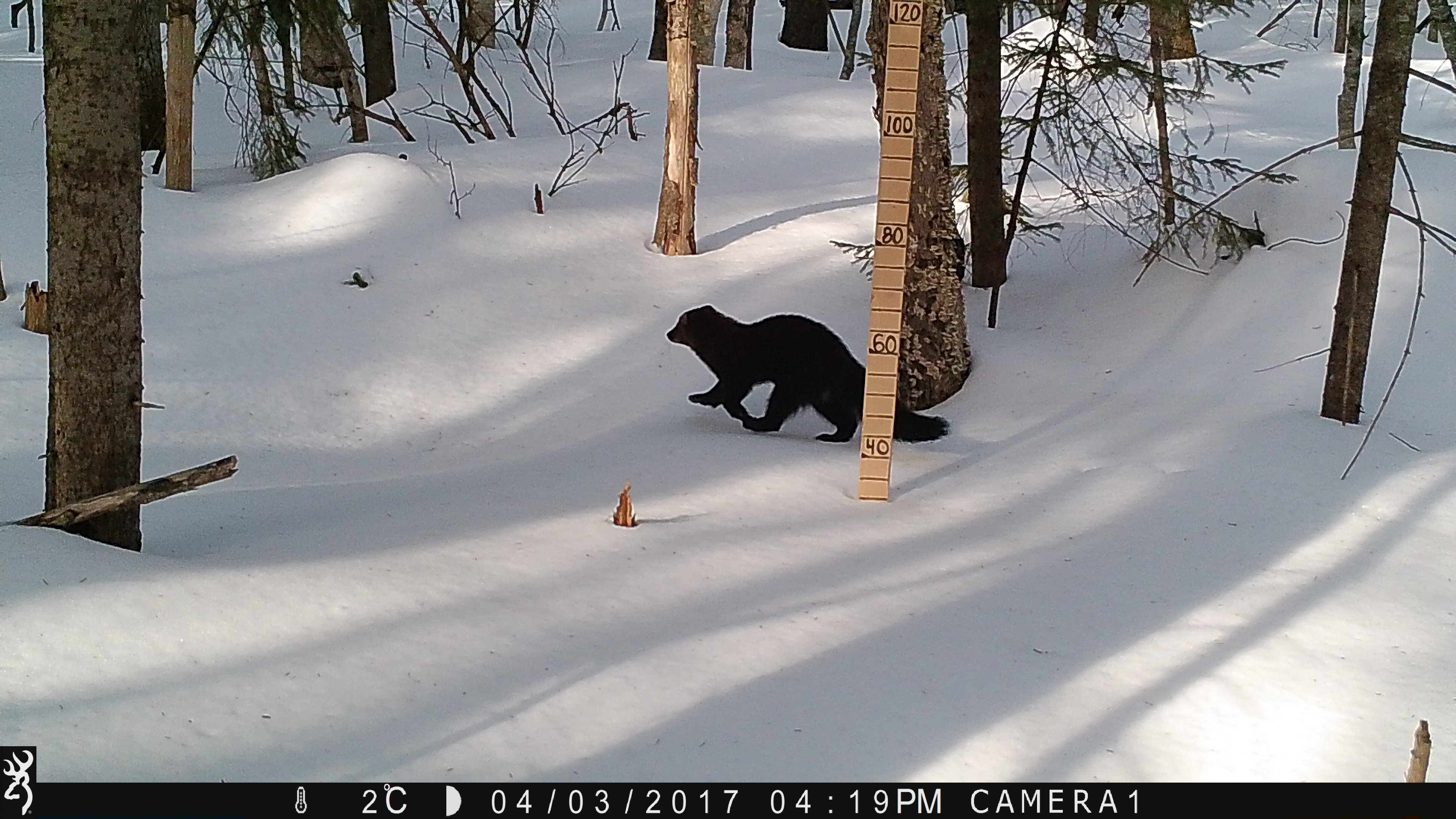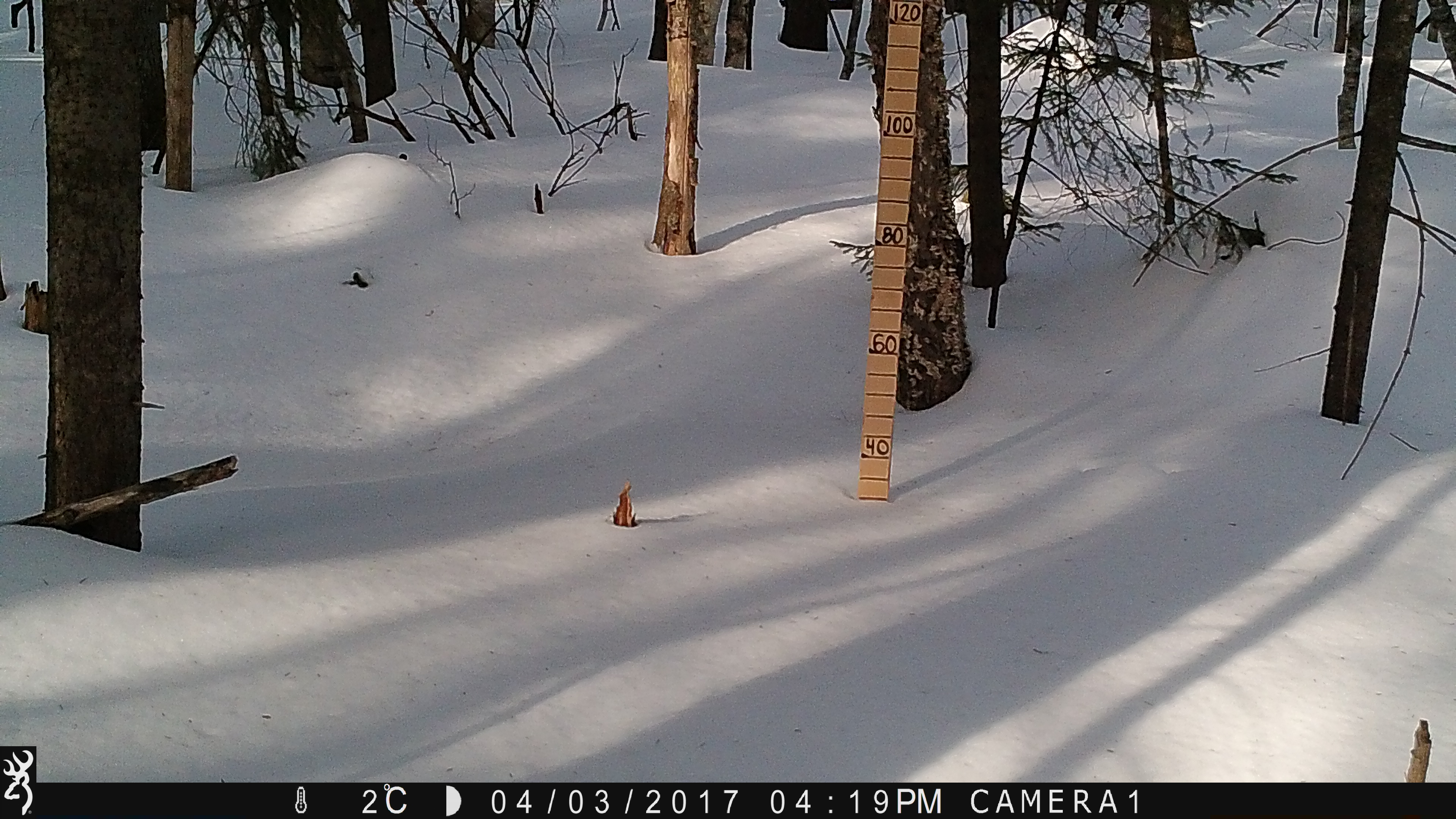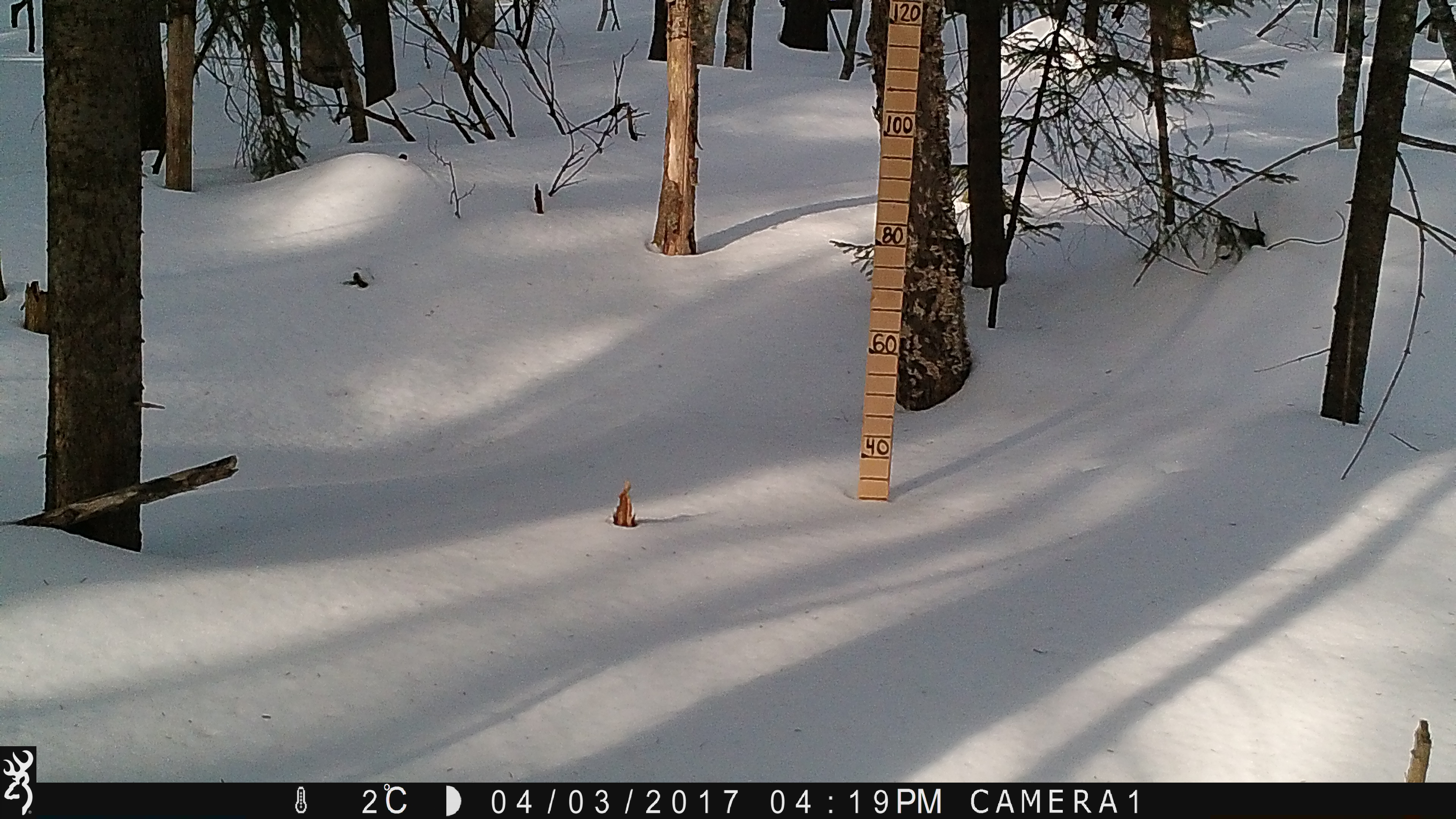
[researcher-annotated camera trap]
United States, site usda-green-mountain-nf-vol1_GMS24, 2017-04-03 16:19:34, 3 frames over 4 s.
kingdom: Animalia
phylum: Chordata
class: Mammalia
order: Carnivora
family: Mustelidae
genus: Pekania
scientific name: Pekania pennanti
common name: fisher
Fisher (Pekania pennanti).